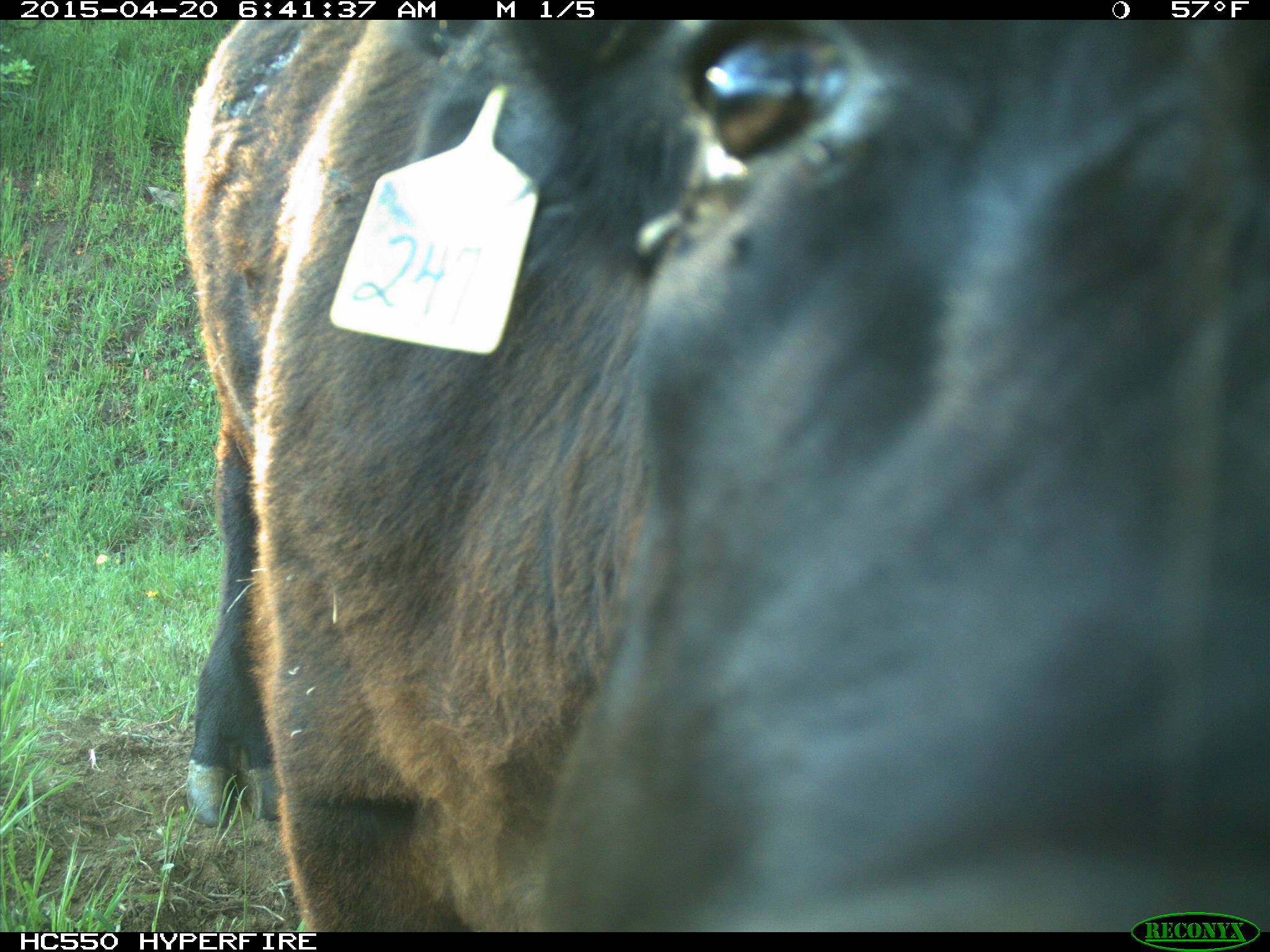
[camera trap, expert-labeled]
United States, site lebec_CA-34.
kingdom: Animalia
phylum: Chordata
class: Mammalia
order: Artiodactyla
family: Bovidae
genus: Bos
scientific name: Bos taurus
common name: domestic cow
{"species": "Bos taurus (domestic cow)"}